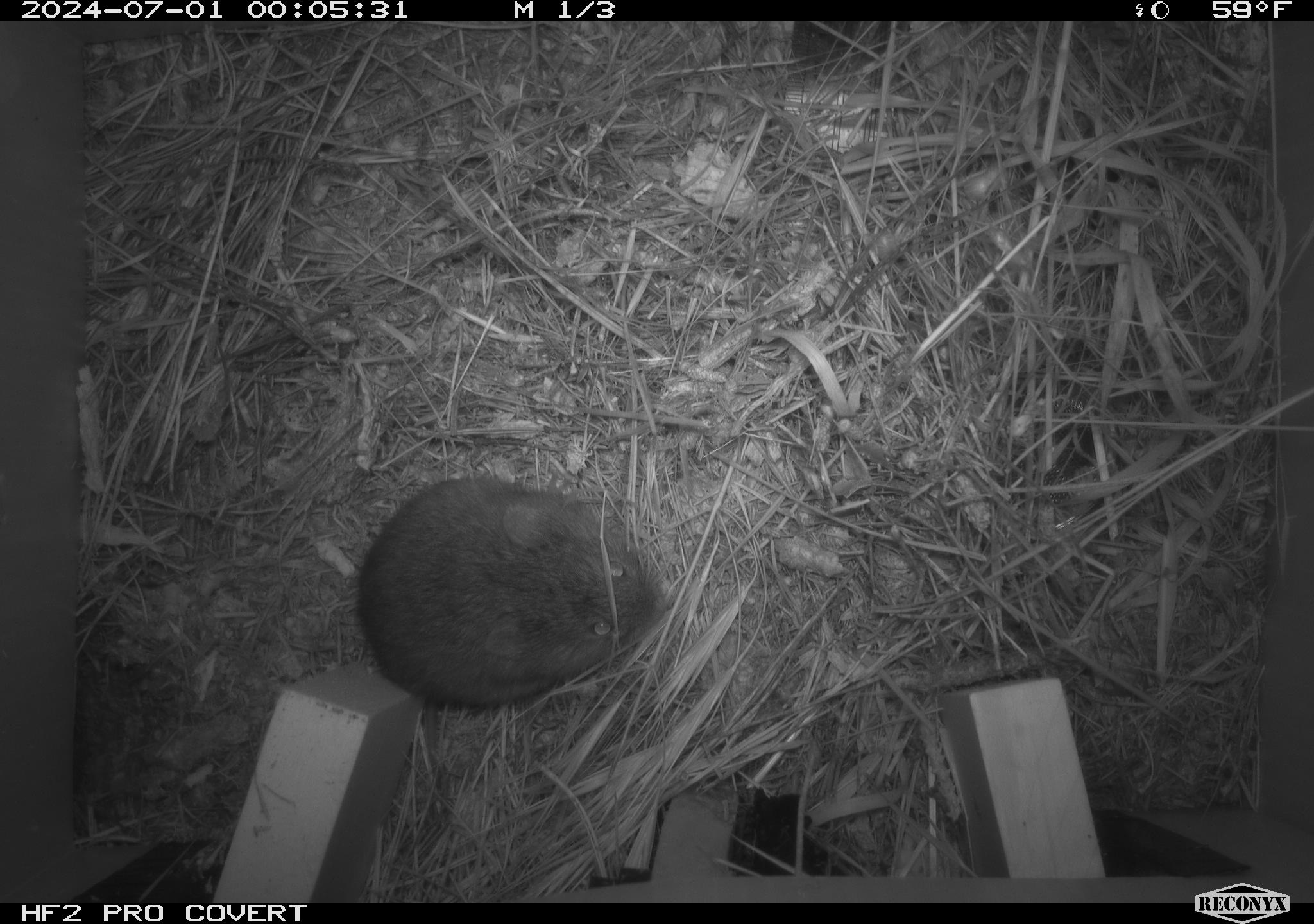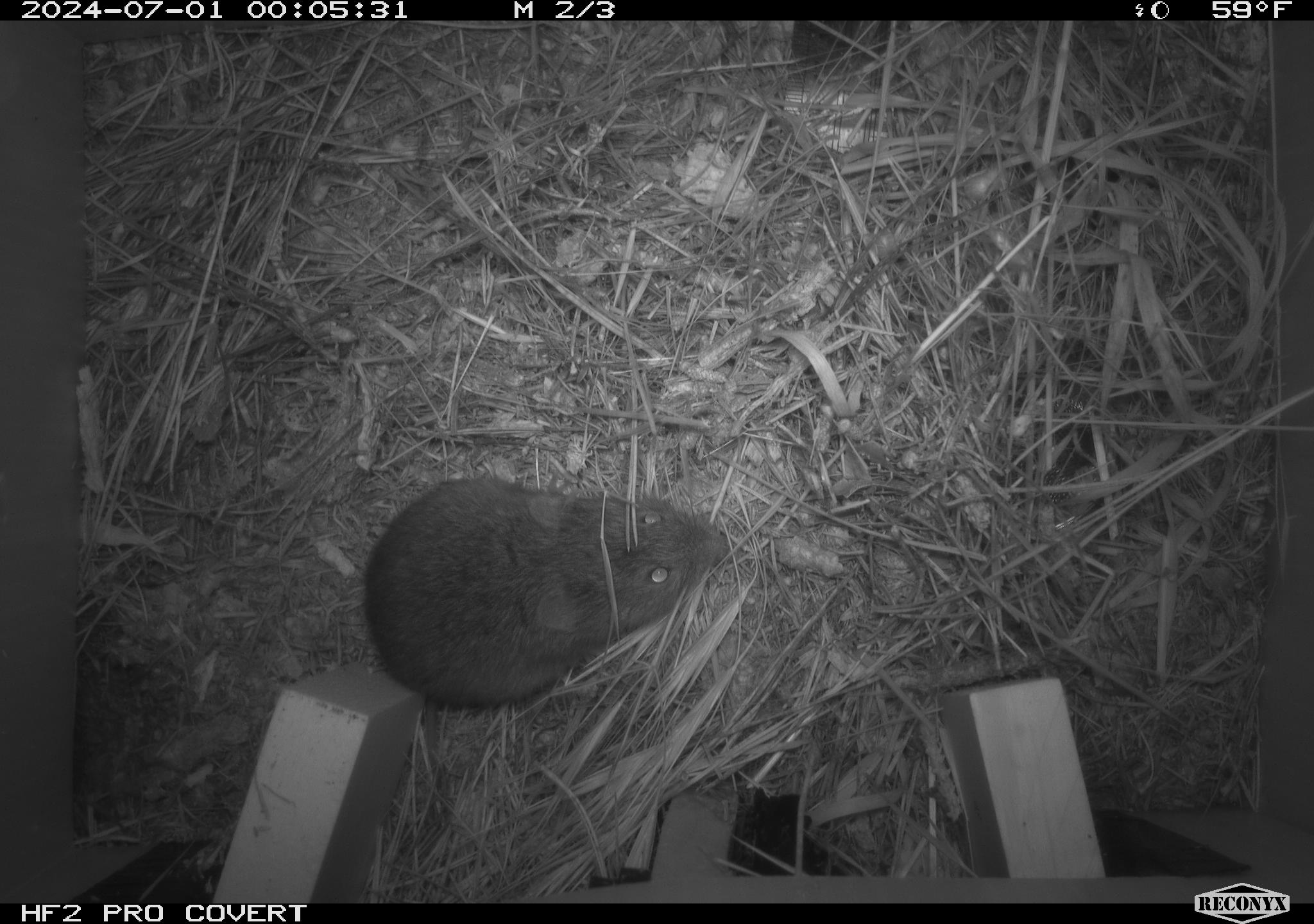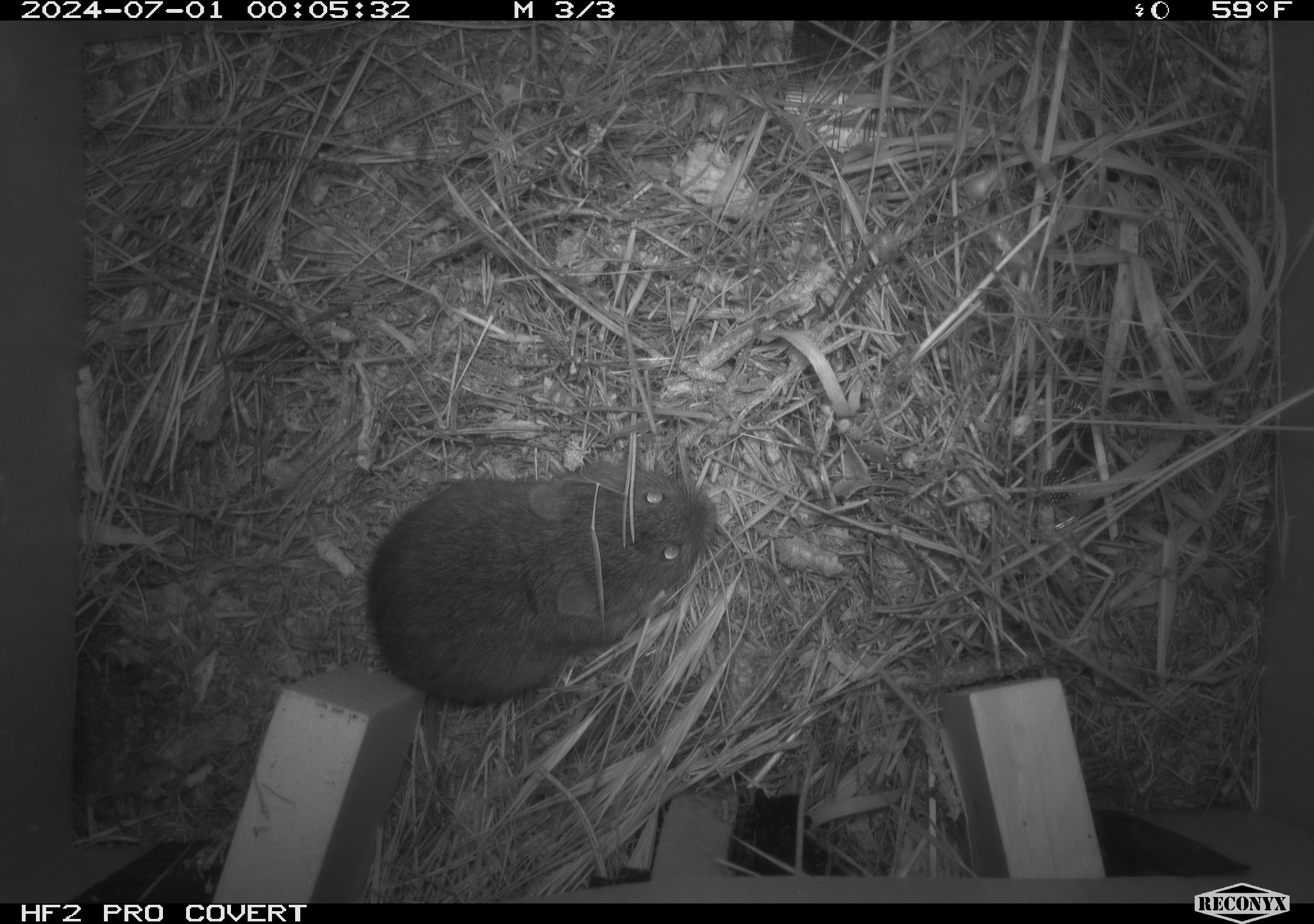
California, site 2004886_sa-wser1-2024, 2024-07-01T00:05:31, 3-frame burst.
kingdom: Animalia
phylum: Chordata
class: Mammalia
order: Rodentia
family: Cricetidae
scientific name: Arvicolinae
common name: voles, lemmings, and muskrats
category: arvicolinae subfamily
Arvicolinae subfamily (voles, lemmings, and muskrats) (Arvicolinae).